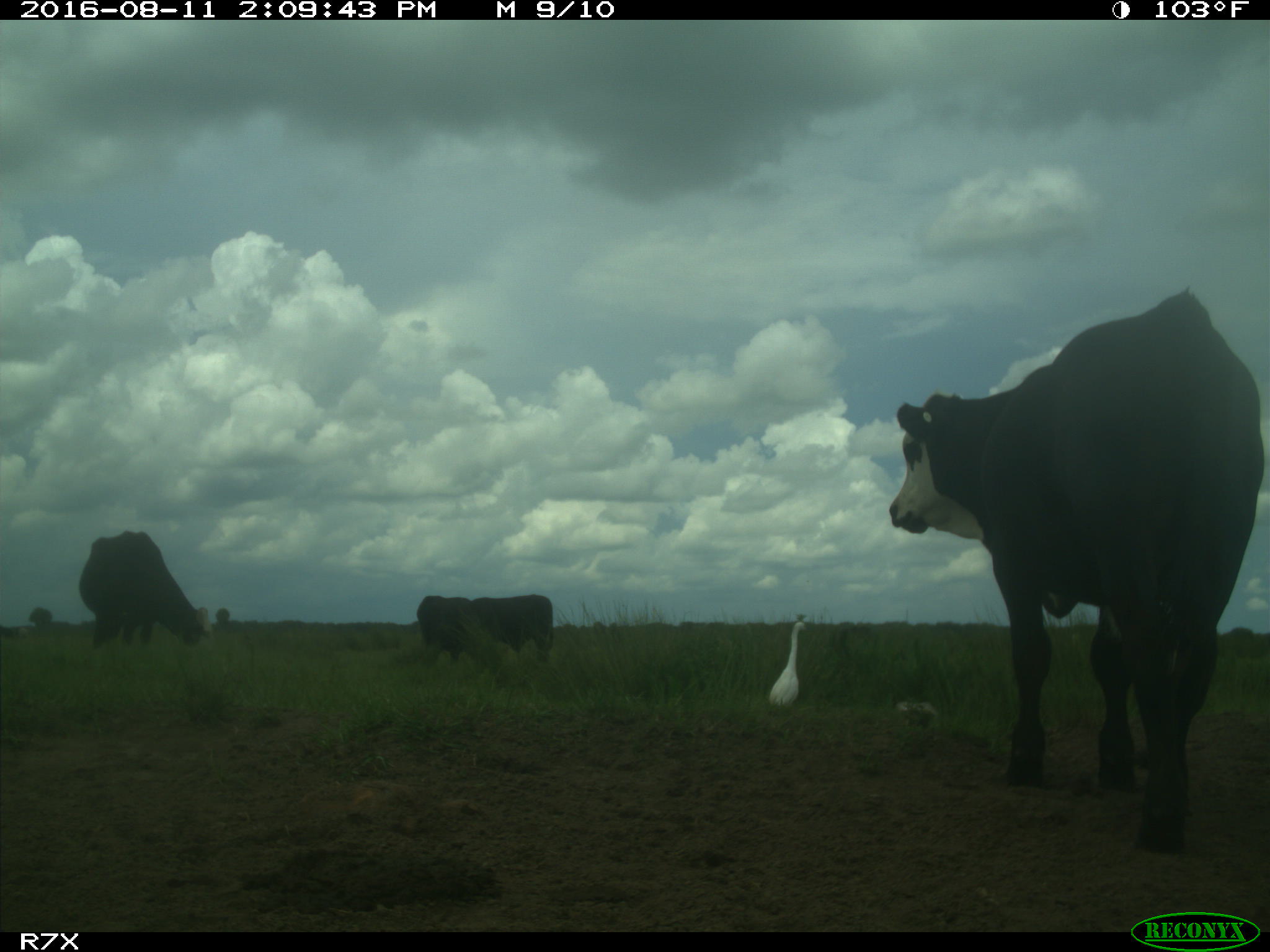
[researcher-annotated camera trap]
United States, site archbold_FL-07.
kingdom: Animalia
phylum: Chordata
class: Mammalia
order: Artiodactyla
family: Bovidae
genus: Bos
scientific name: Bos taurus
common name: domestic cow